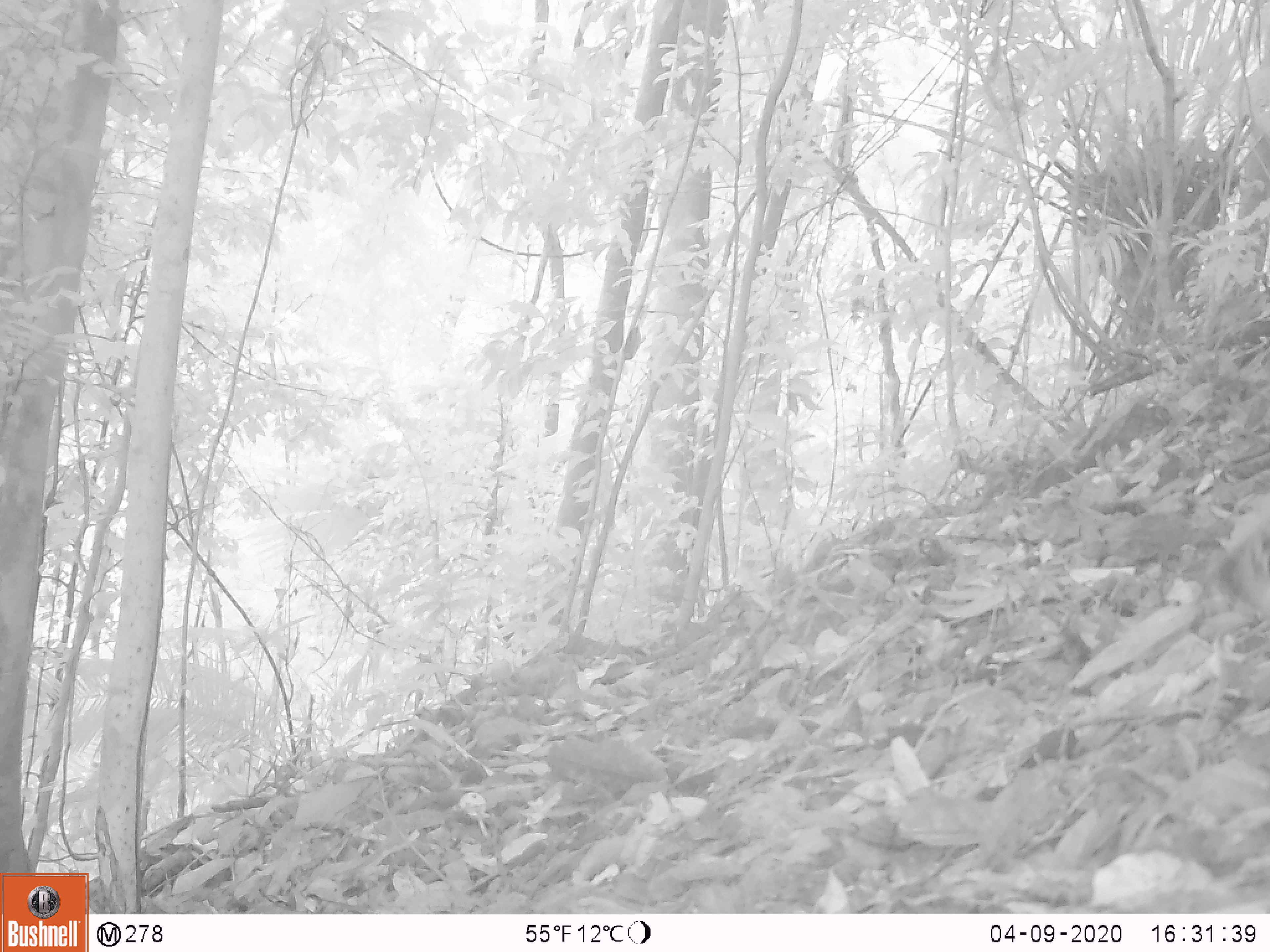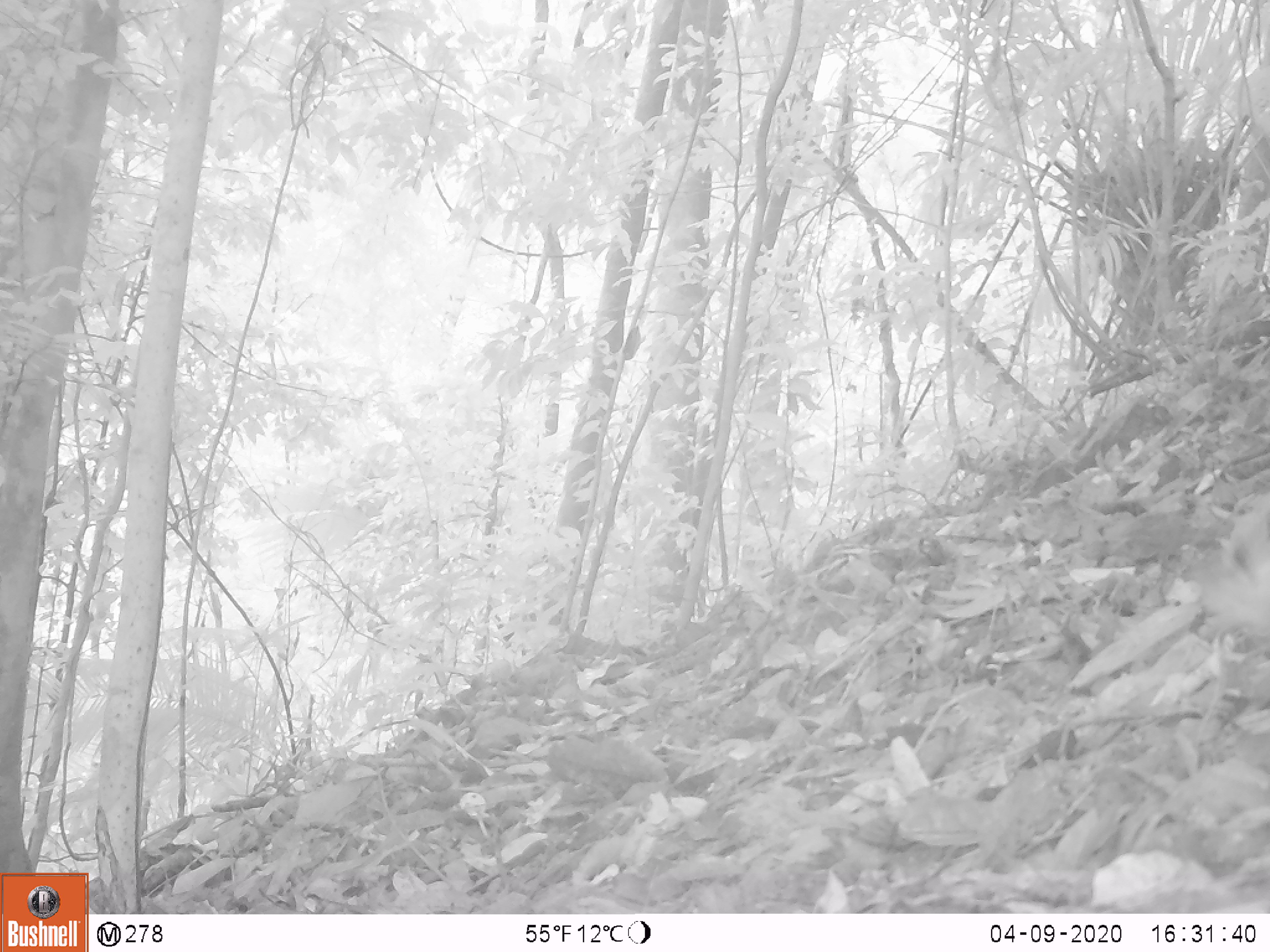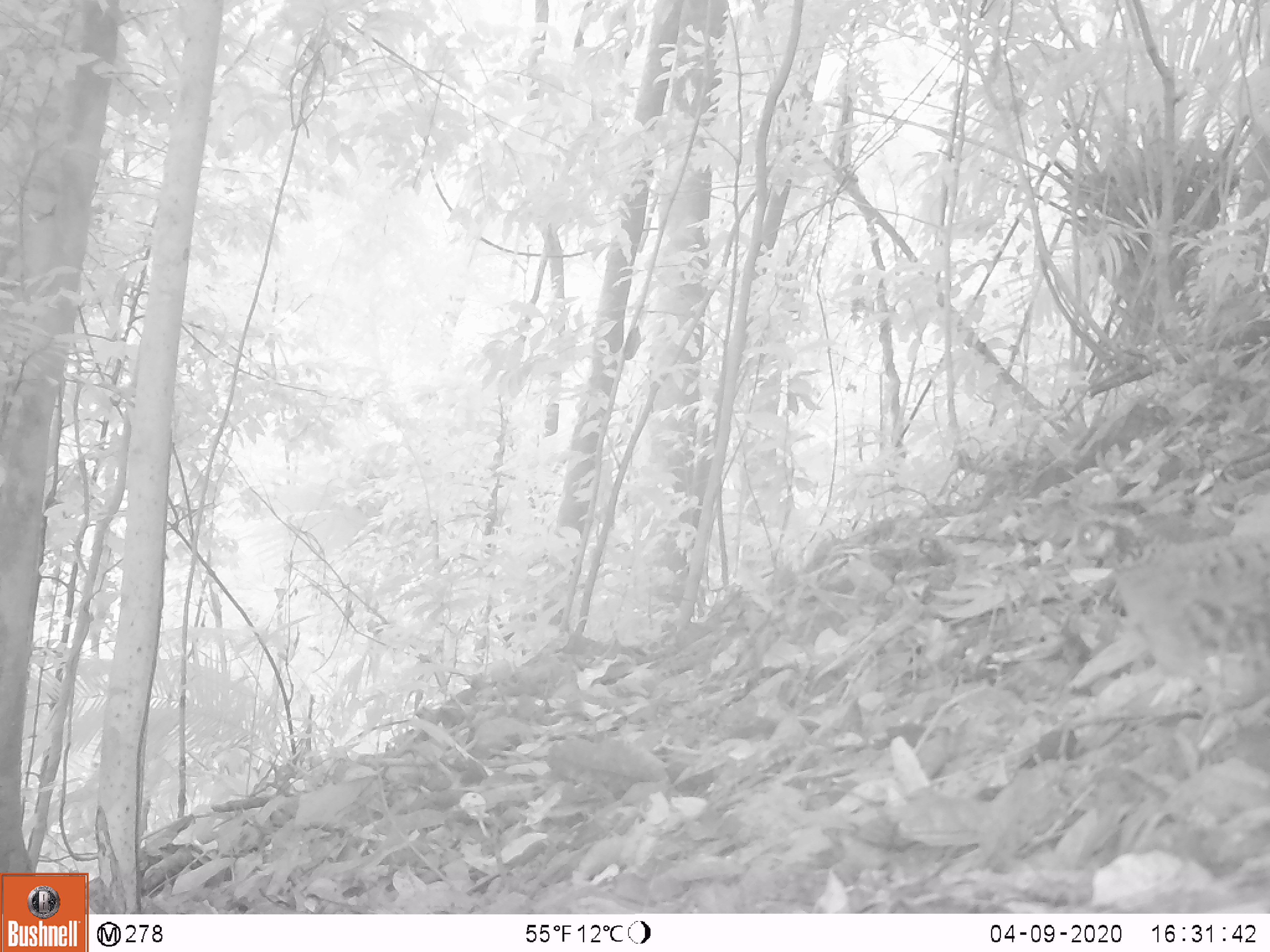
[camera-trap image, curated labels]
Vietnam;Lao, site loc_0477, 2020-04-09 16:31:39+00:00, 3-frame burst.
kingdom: Animalia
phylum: Chordata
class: Aves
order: Galliformes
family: Phasianidae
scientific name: Phasianidae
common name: partridge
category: unidentified partridge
Unidentified partridge (partridge) (Phasianidae). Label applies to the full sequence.